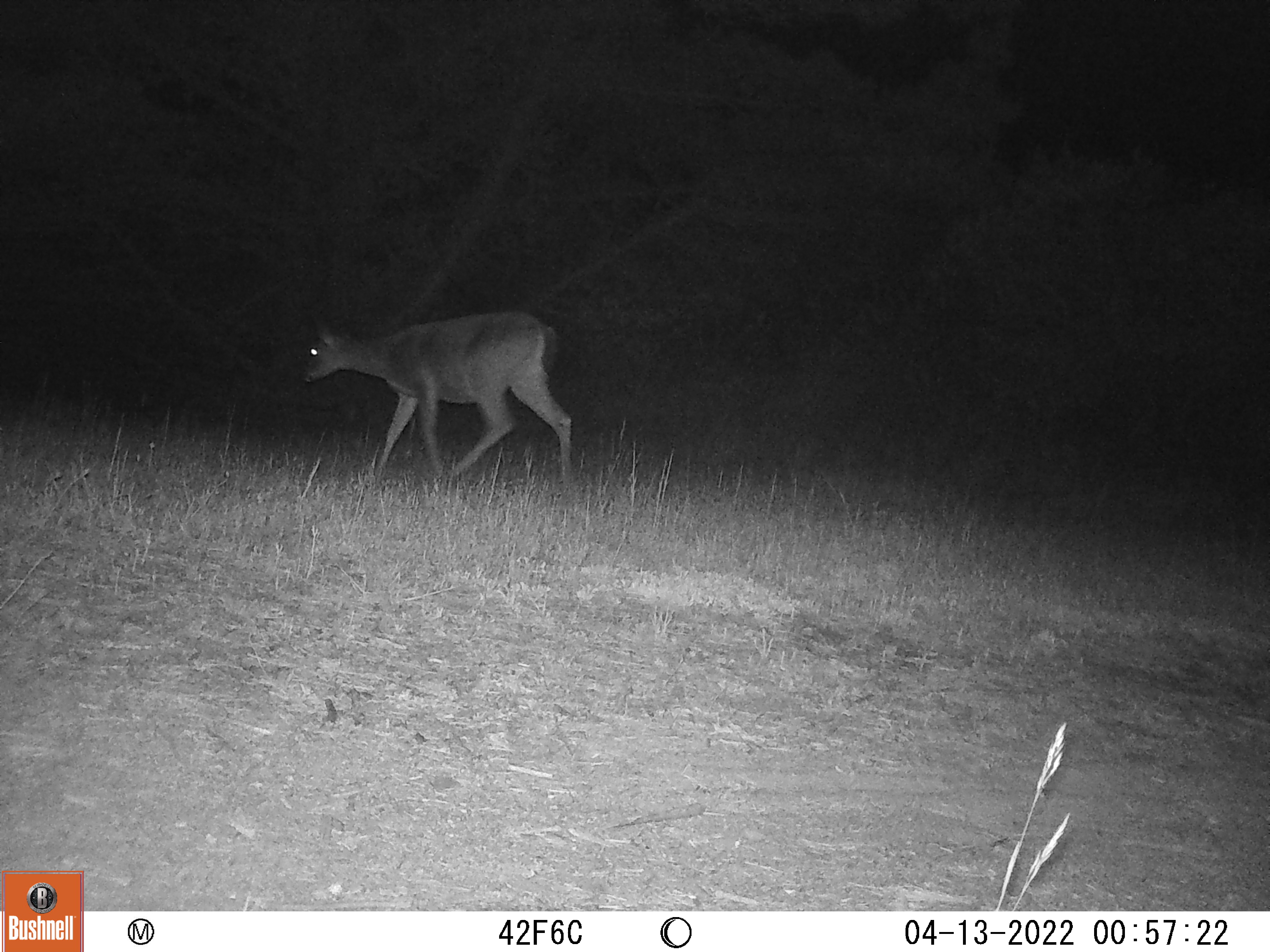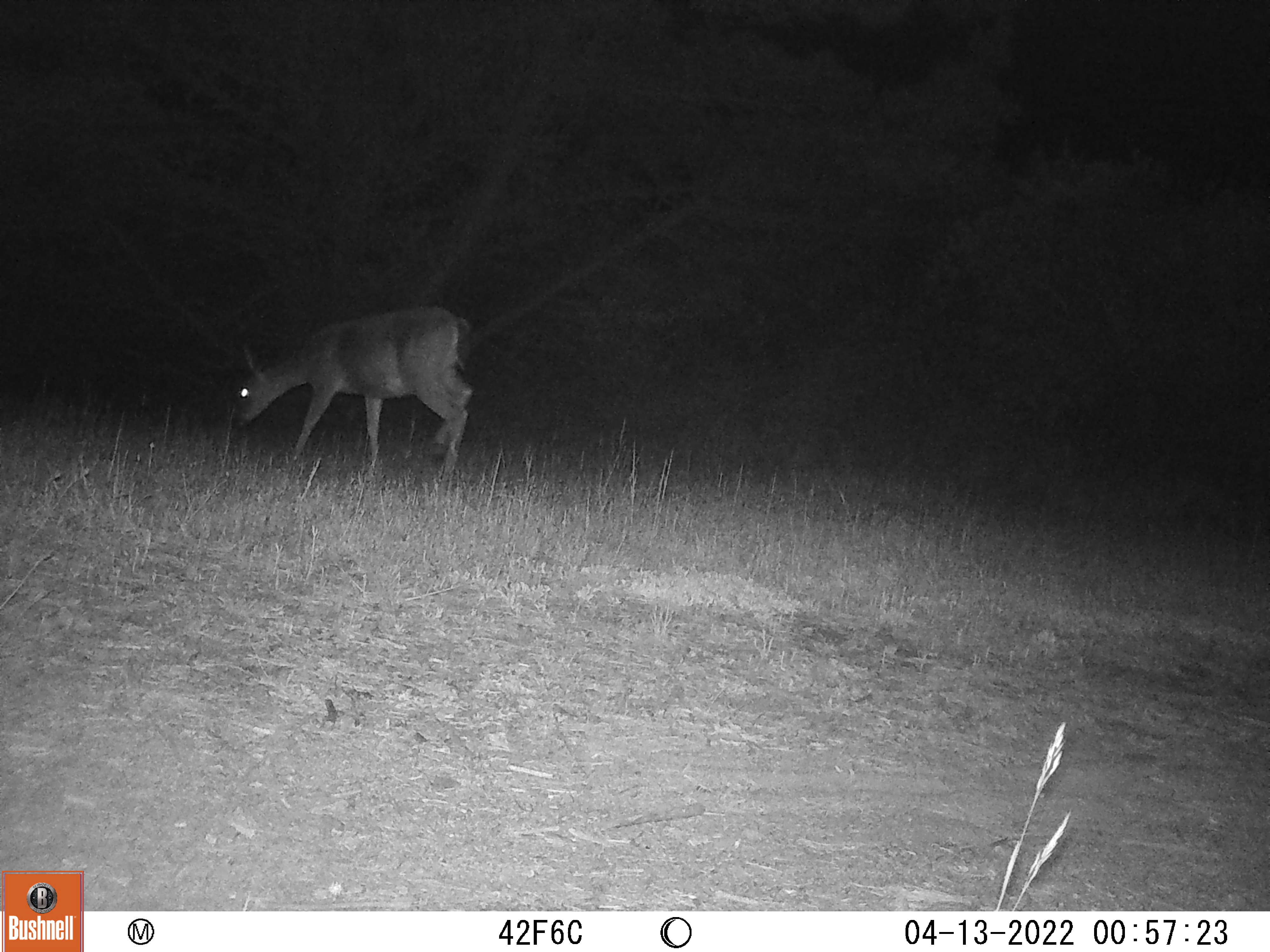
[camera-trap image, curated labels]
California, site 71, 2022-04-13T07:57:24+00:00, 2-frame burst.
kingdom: Animalia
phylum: Chordata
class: Mammalia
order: Artiodactyla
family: Cervidae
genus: Odocoileus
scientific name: Odocoileus hemionus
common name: mule deer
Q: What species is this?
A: Mule deer (Odocoileus hemionus).